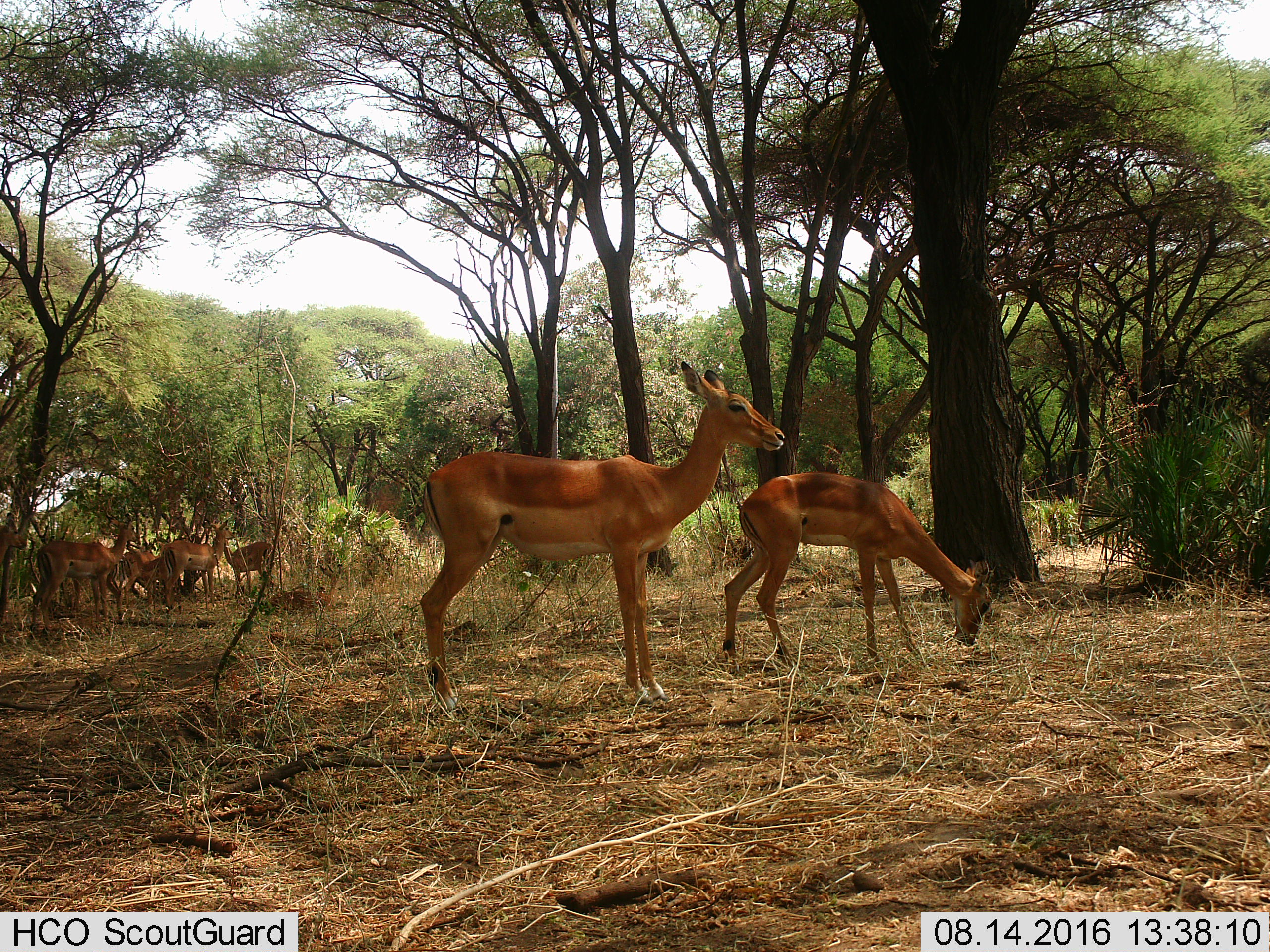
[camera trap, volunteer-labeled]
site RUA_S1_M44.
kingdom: Animalia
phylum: Chordata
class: Mammalia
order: Artiodactyla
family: Bovidae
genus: Aepyceros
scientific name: Aepyceros melampus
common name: impala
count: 7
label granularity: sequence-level